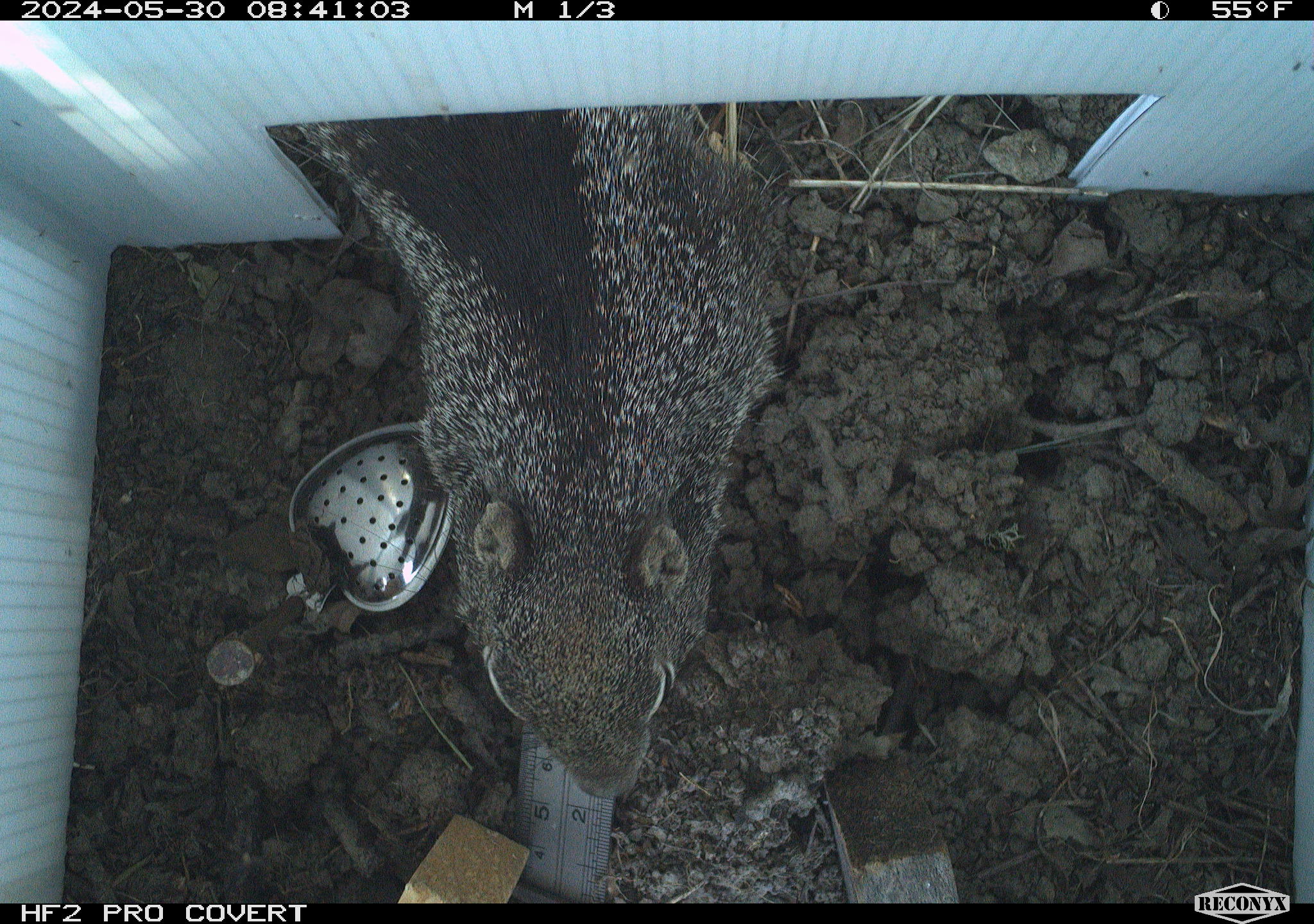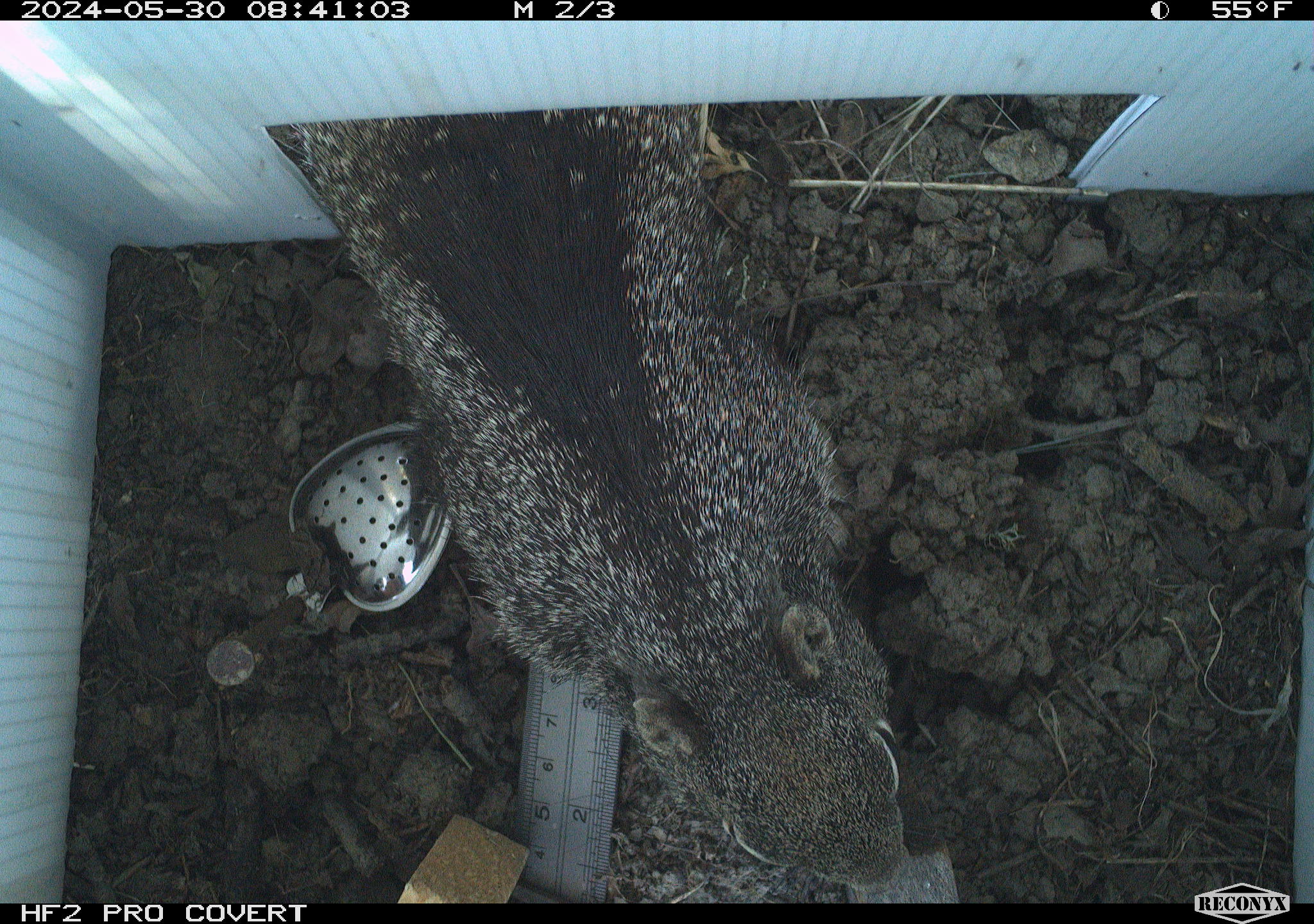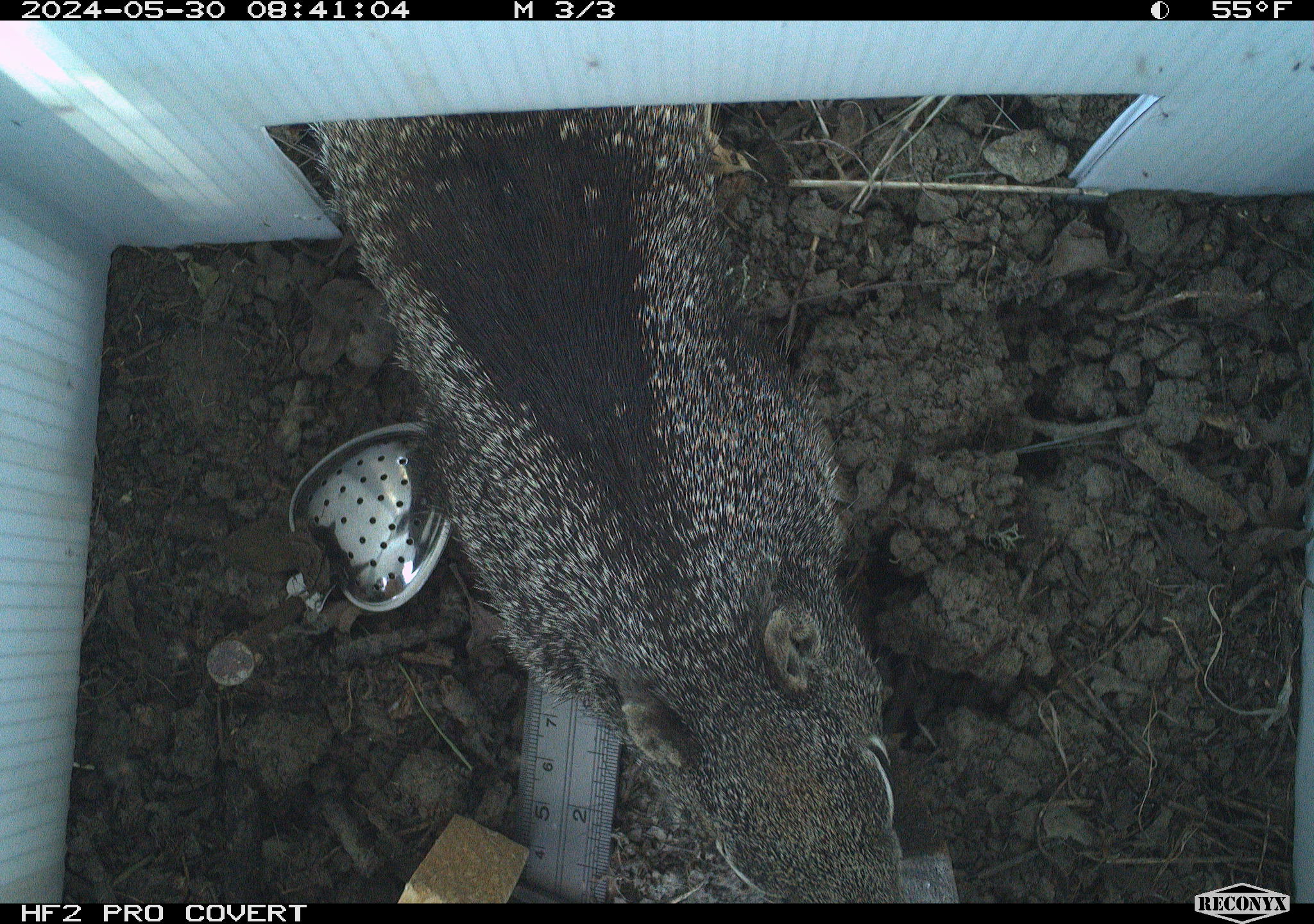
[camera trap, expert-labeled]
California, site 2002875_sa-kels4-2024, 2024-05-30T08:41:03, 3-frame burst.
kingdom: Animalia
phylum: Chordata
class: Mammalia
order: Rodentia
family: Sciuridae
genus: Otospermophilus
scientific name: Otospermophilus beecheyi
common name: california ground squirrel